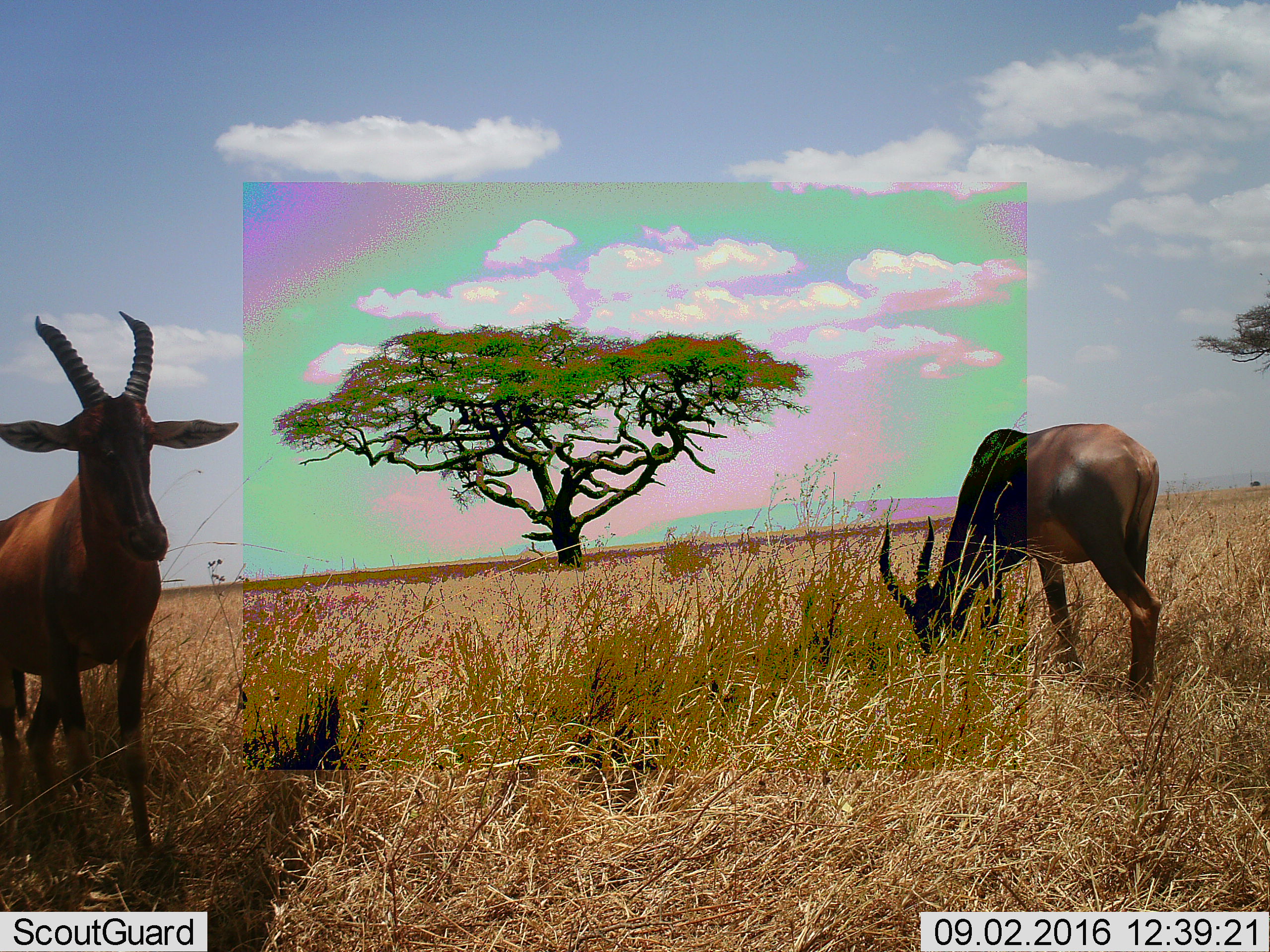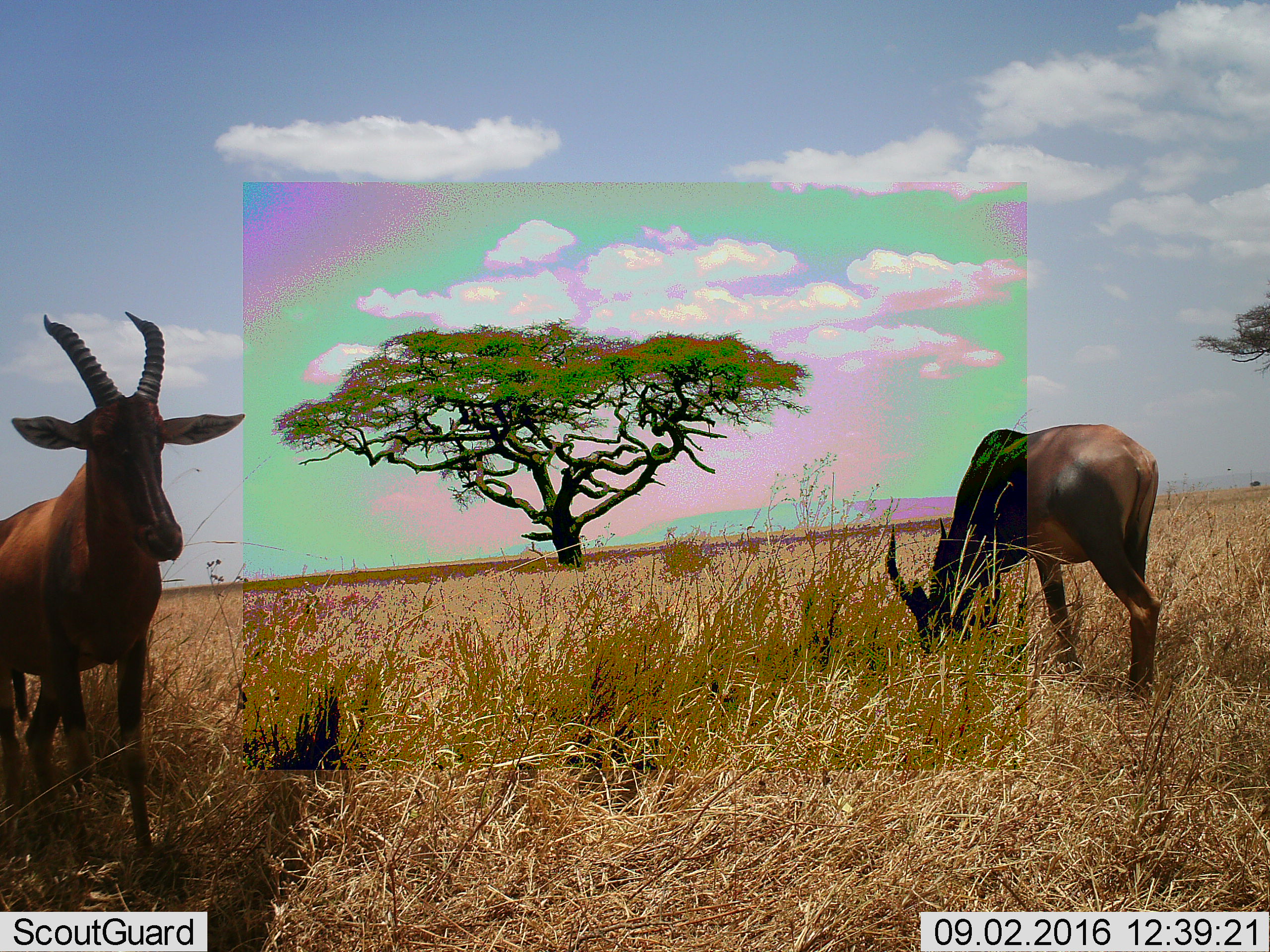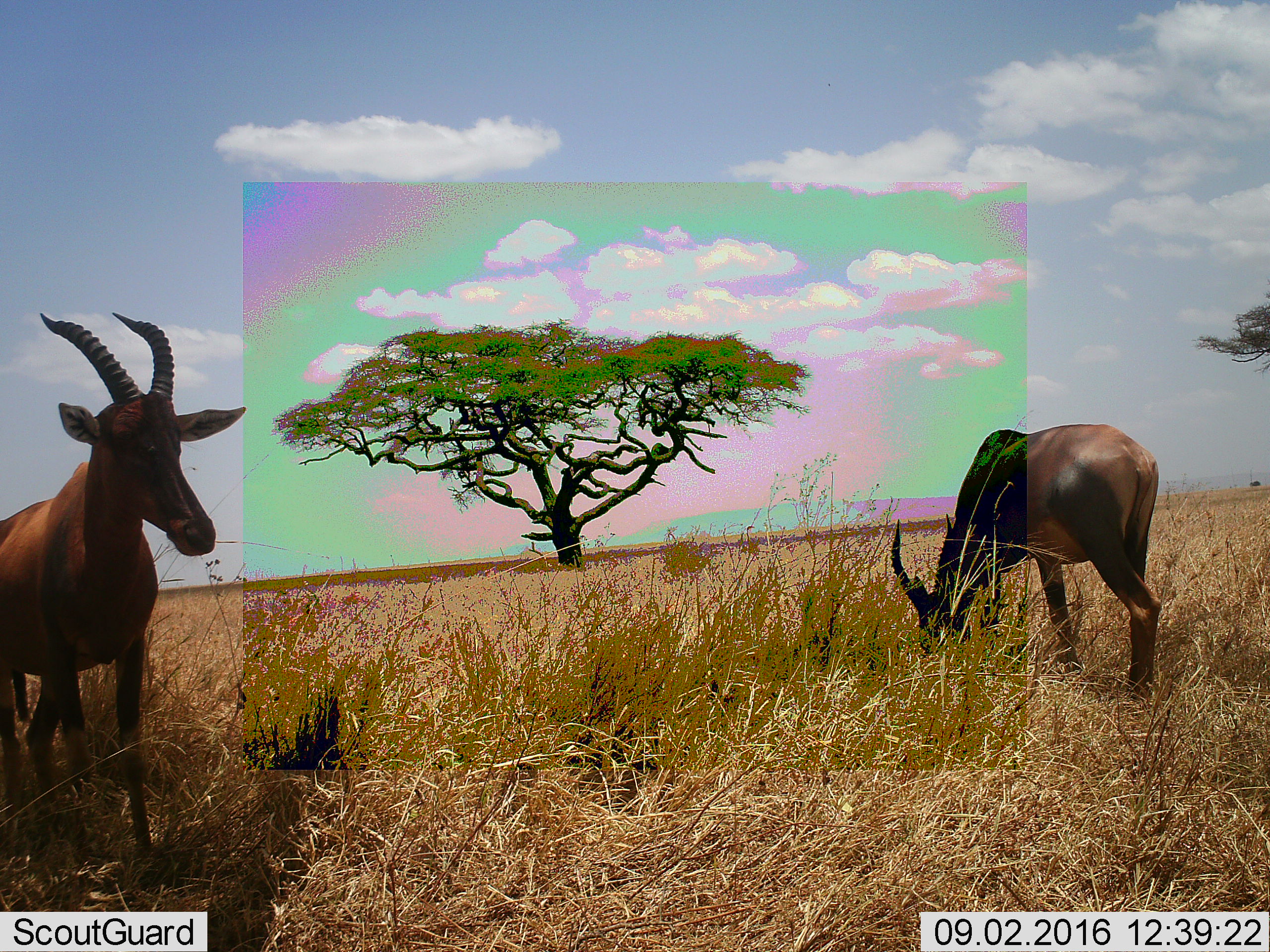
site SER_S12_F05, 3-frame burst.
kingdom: Animalia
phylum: Chordata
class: Mammalia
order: Artiodactyla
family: Bovidae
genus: Damaliscus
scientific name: Damaliscus lunatus jimela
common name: topi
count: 2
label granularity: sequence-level